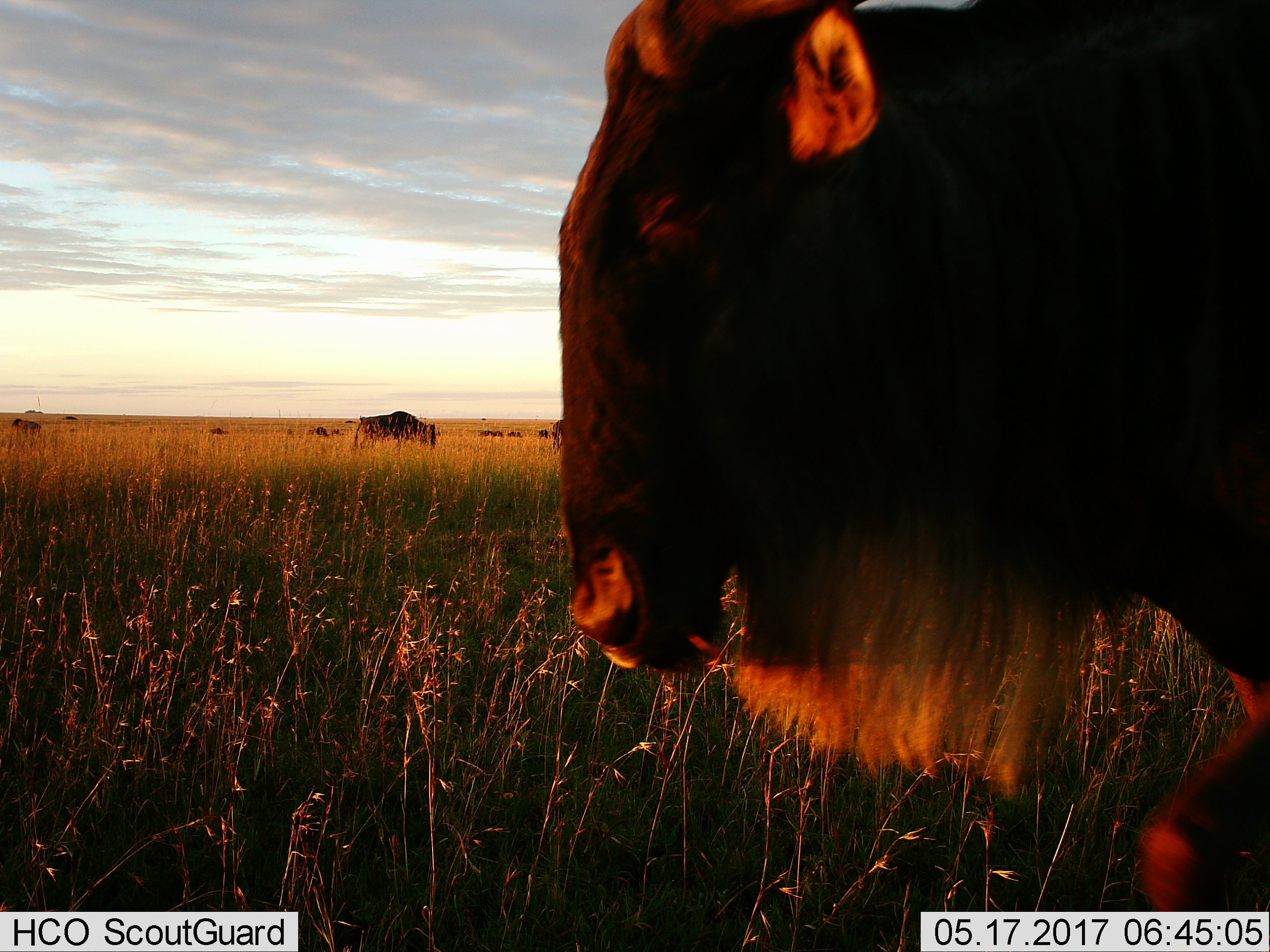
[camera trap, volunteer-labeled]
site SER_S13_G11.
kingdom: Animalia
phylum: Chordata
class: Mammalia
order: Artiodactyla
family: Bovidae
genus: Connochaetes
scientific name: Connochaetes taurinus taurinus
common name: blue wildebeest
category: wildebeestblue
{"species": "wildebeestblue (blue wildebeest) (Connochaetes taurinus taurinus)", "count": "11-50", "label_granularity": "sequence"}